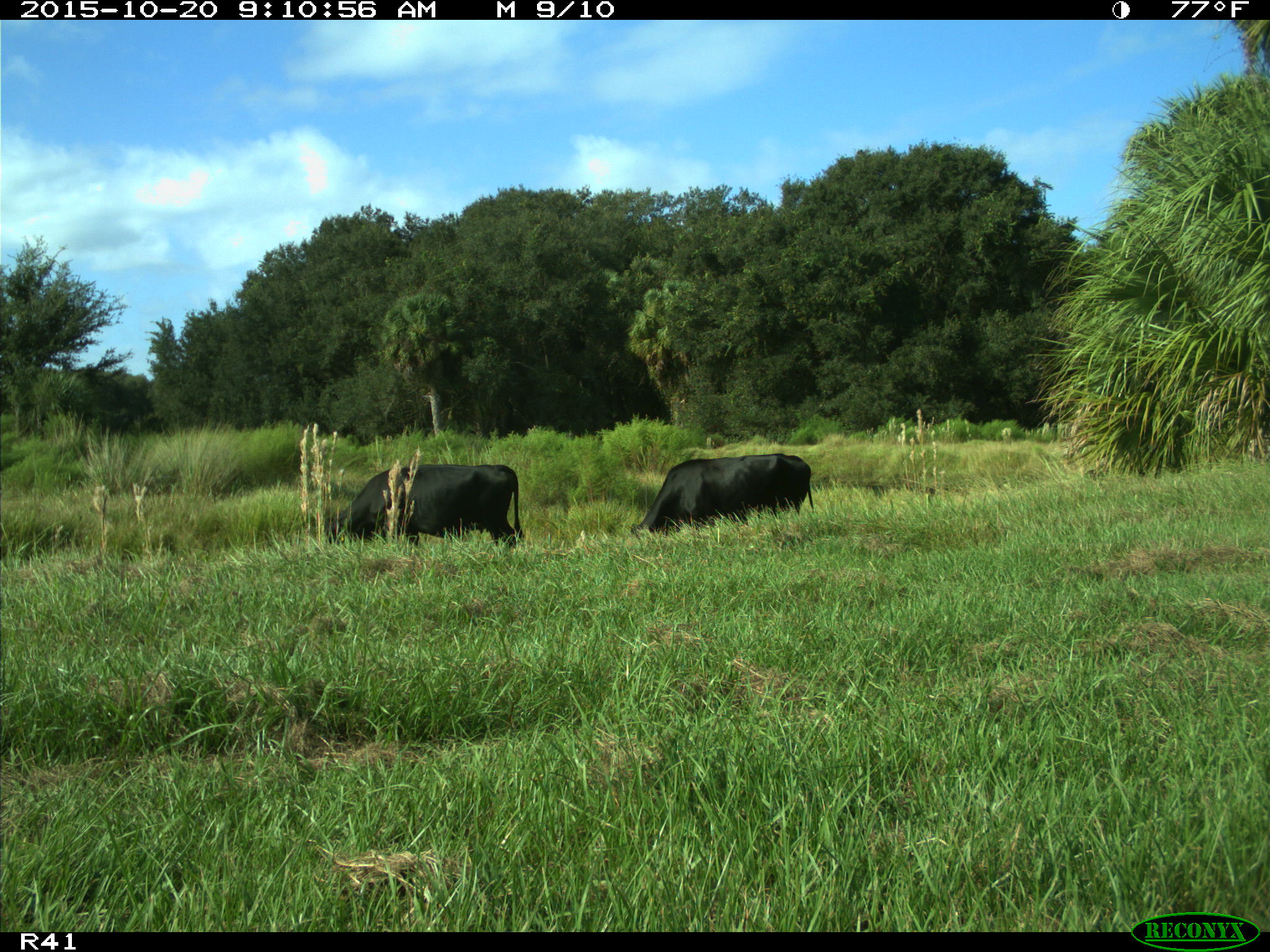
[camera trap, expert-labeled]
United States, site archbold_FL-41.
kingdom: Animalia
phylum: Chordata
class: Mammalia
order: Artiodactyla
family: Bovidae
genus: Bos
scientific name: Bos taurus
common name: domestic cow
Bos taurus (domestic cow).